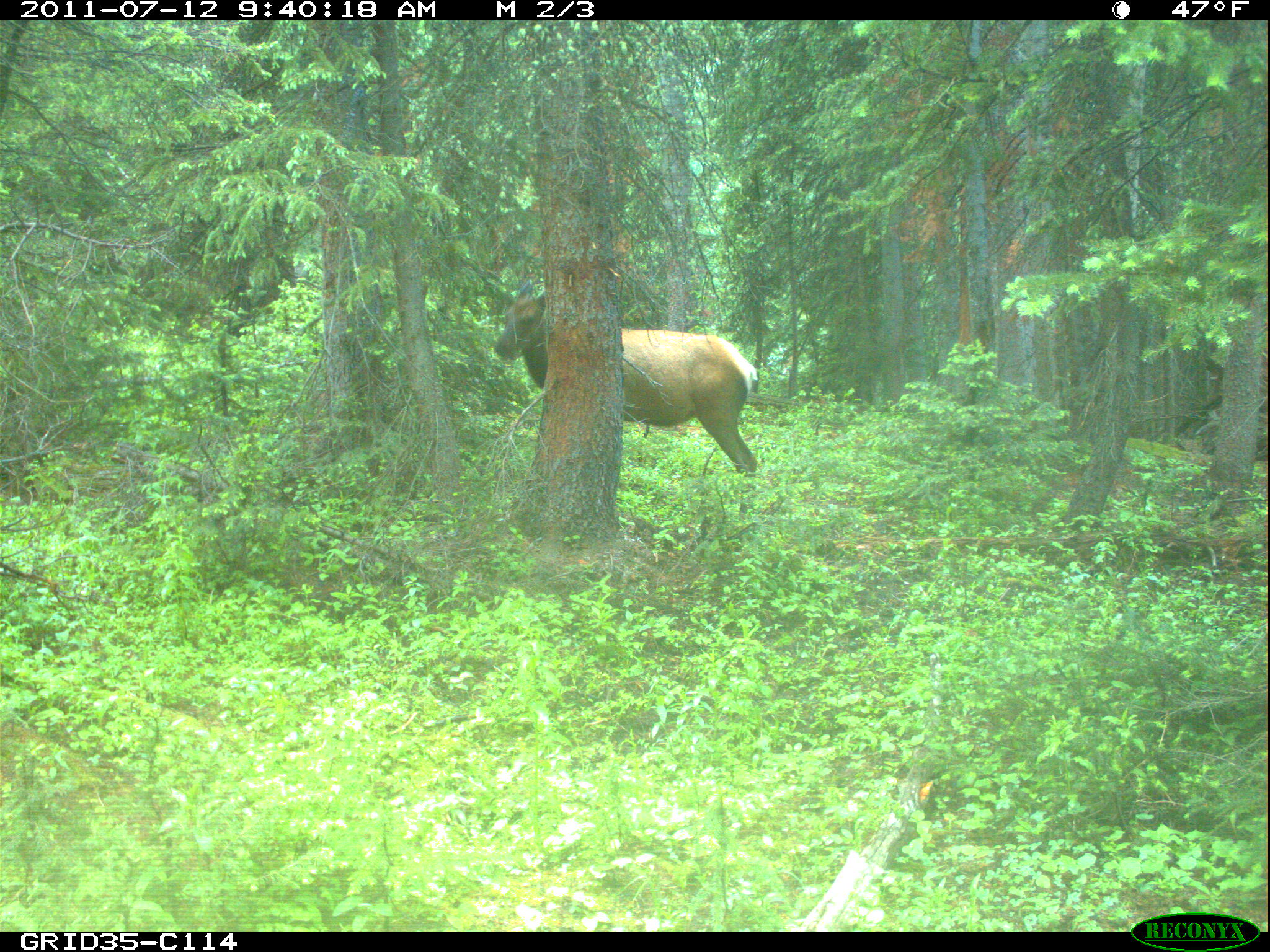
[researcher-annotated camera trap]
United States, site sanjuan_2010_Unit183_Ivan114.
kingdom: Animalia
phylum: Chordata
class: Mammalia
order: Artiodactyla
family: Cervidae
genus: Cervus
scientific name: Cervus elaphus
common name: red deer